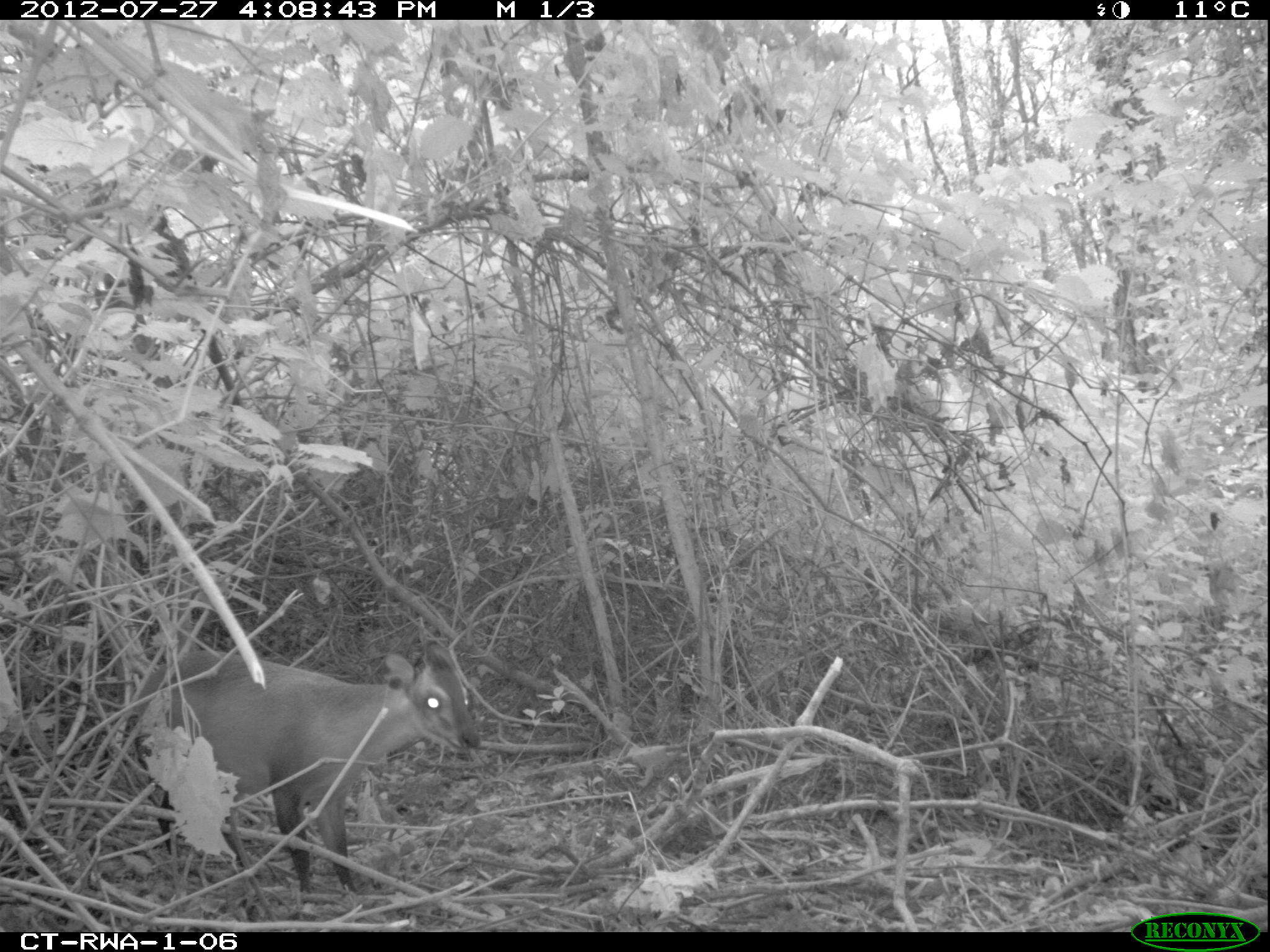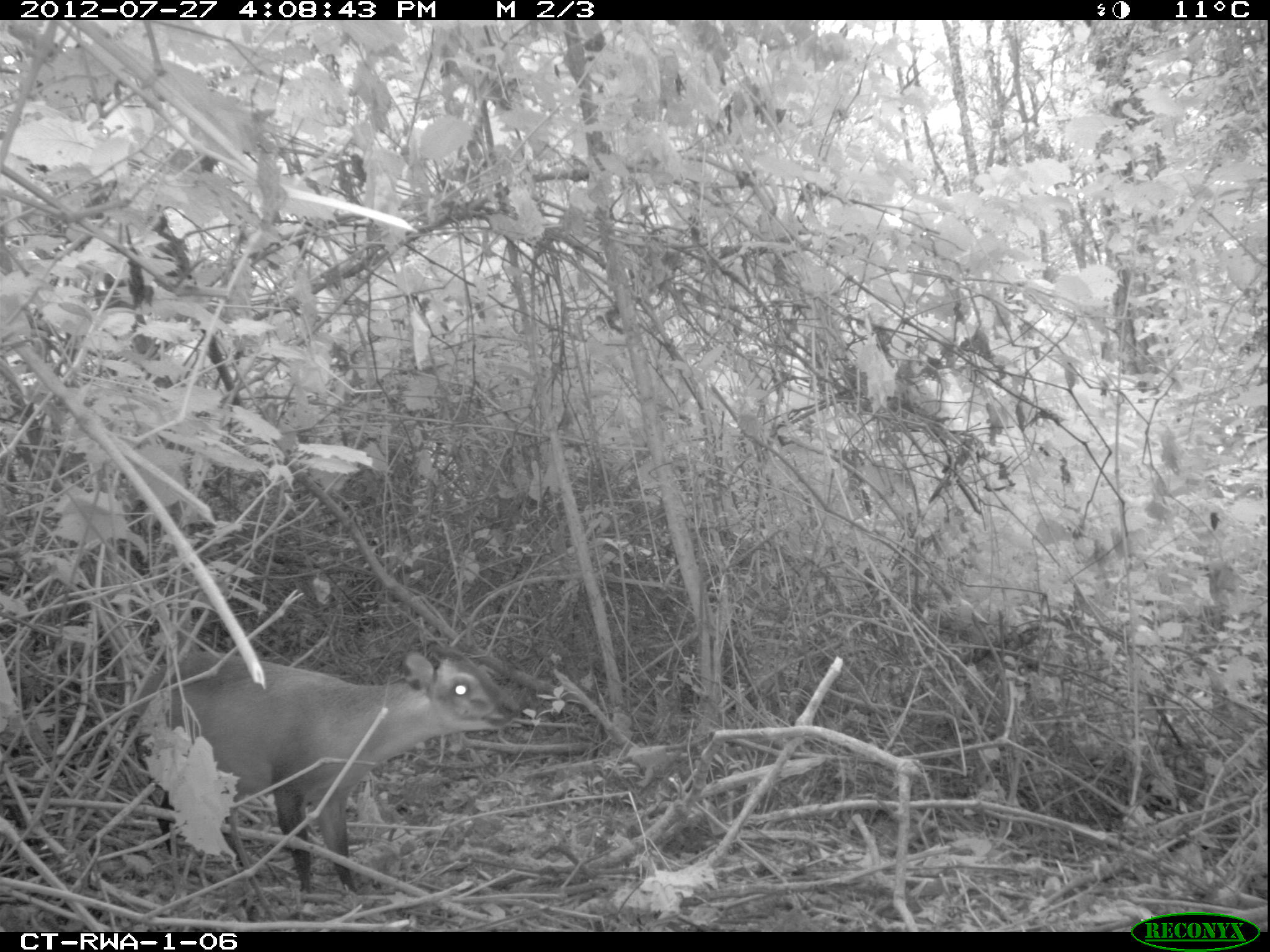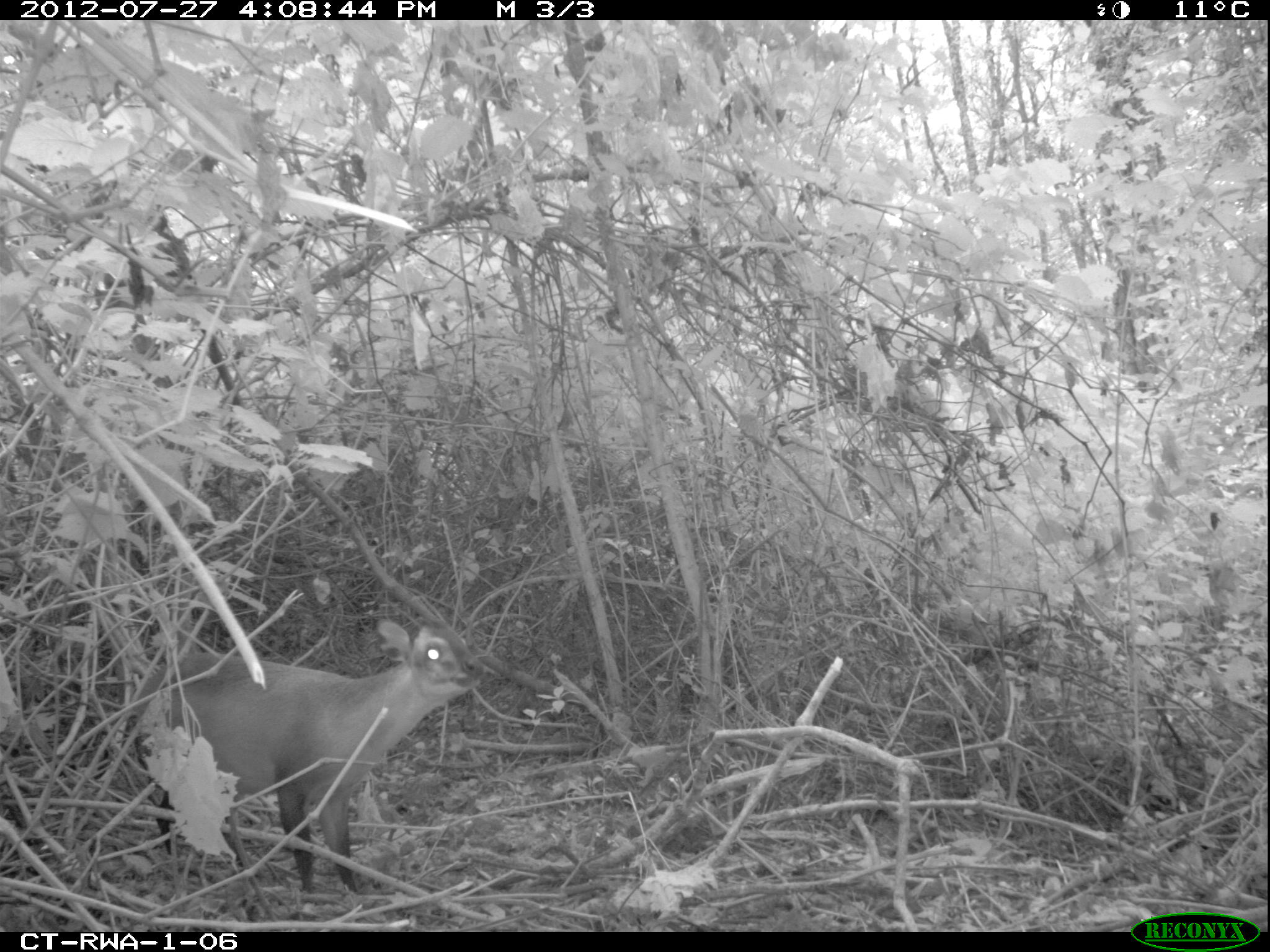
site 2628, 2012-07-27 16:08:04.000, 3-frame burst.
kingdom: Animalia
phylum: Chordata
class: Mammalia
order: Artiodactyla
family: Bovidae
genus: Cephalophus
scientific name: Cephalophus nigrifrons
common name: black-fronted duiker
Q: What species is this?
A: Cephalophus nigrifrons (black-fronted duiker).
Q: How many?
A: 1.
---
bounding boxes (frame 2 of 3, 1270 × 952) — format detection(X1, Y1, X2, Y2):
cephalophus nigrifrons: detection(120, 647, 521, 898)